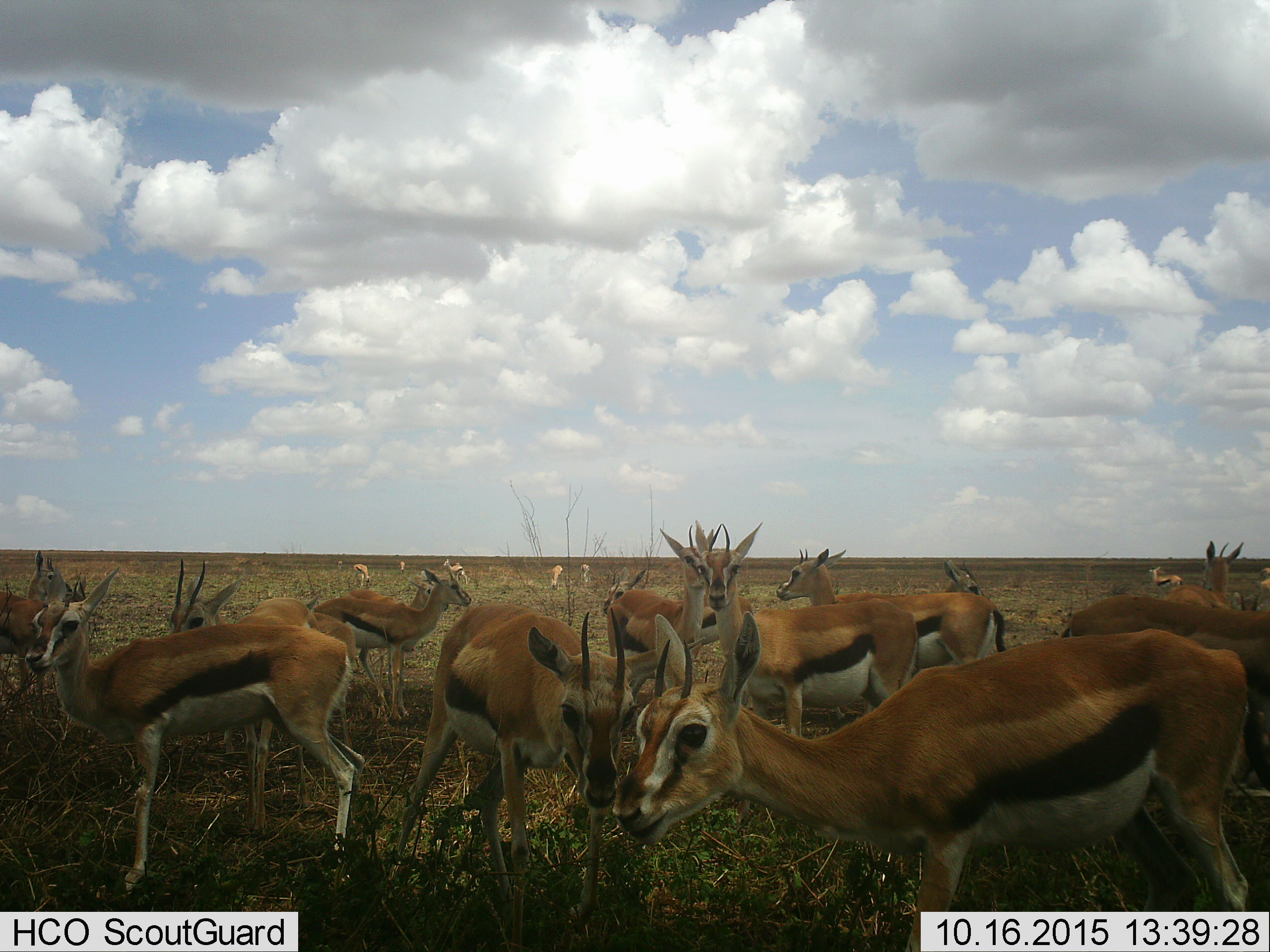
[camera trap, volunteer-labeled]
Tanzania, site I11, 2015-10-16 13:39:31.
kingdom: Animalia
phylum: Chordata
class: Mammalia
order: Artiodactyla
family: Bovidae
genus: Eudorcas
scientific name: Eudorcas thomsonii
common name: thomson's gazelle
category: gazellethomsons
Gazellethomsons (thomson's gazelle) (Eudorcas thomsonii), count 11-50. Behavior (volunteer vote fractions): standing 80%, resting 10%, moving 10%, interacting 40%. Young present (vote fraction): 20%. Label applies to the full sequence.